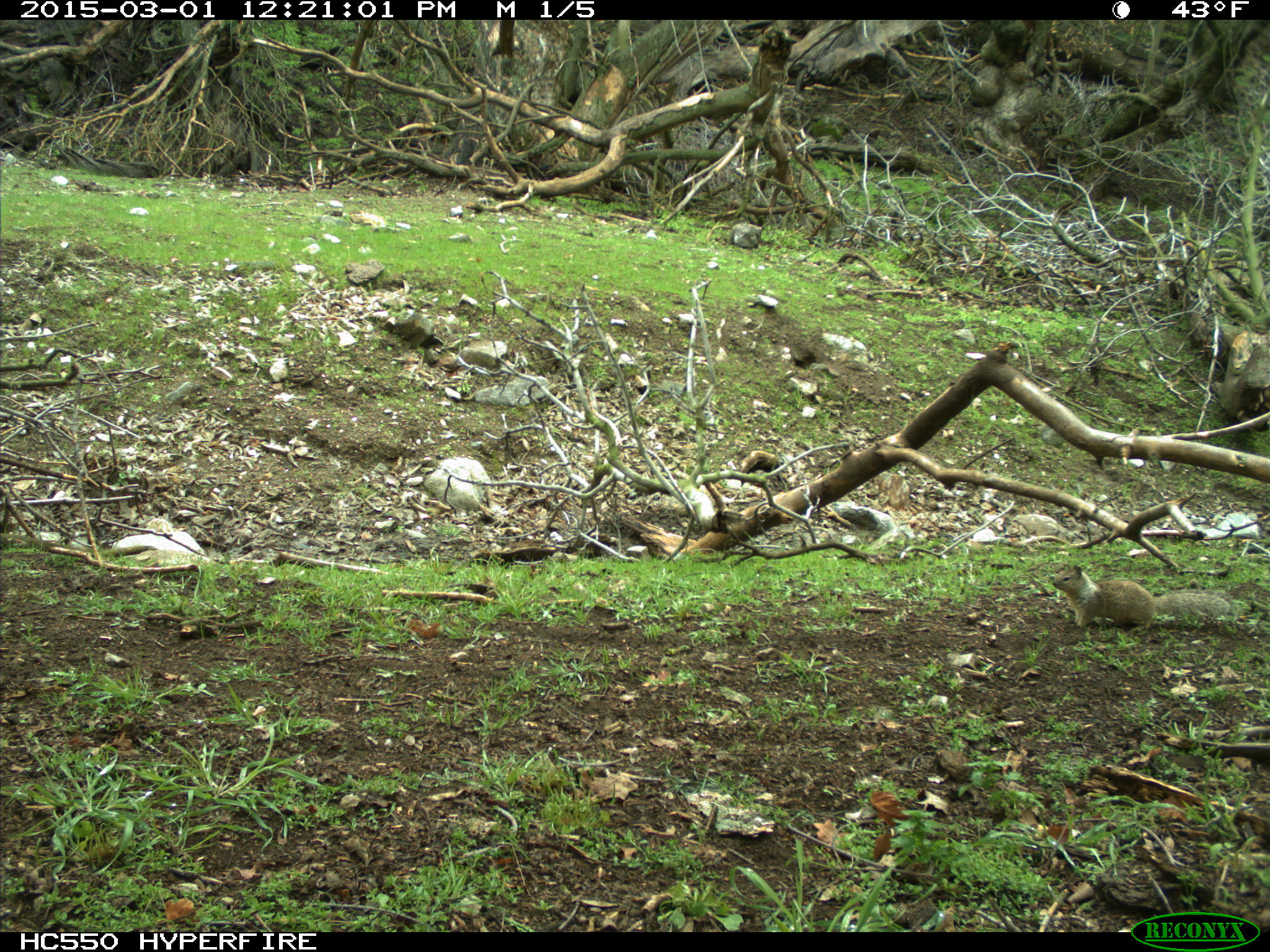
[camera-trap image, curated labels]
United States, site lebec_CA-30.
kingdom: Animalia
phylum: Chordata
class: Mammalia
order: Rodentia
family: Sciuridae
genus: Otospermophilus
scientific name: Otospermophilus beecheyi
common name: california ground squirrel